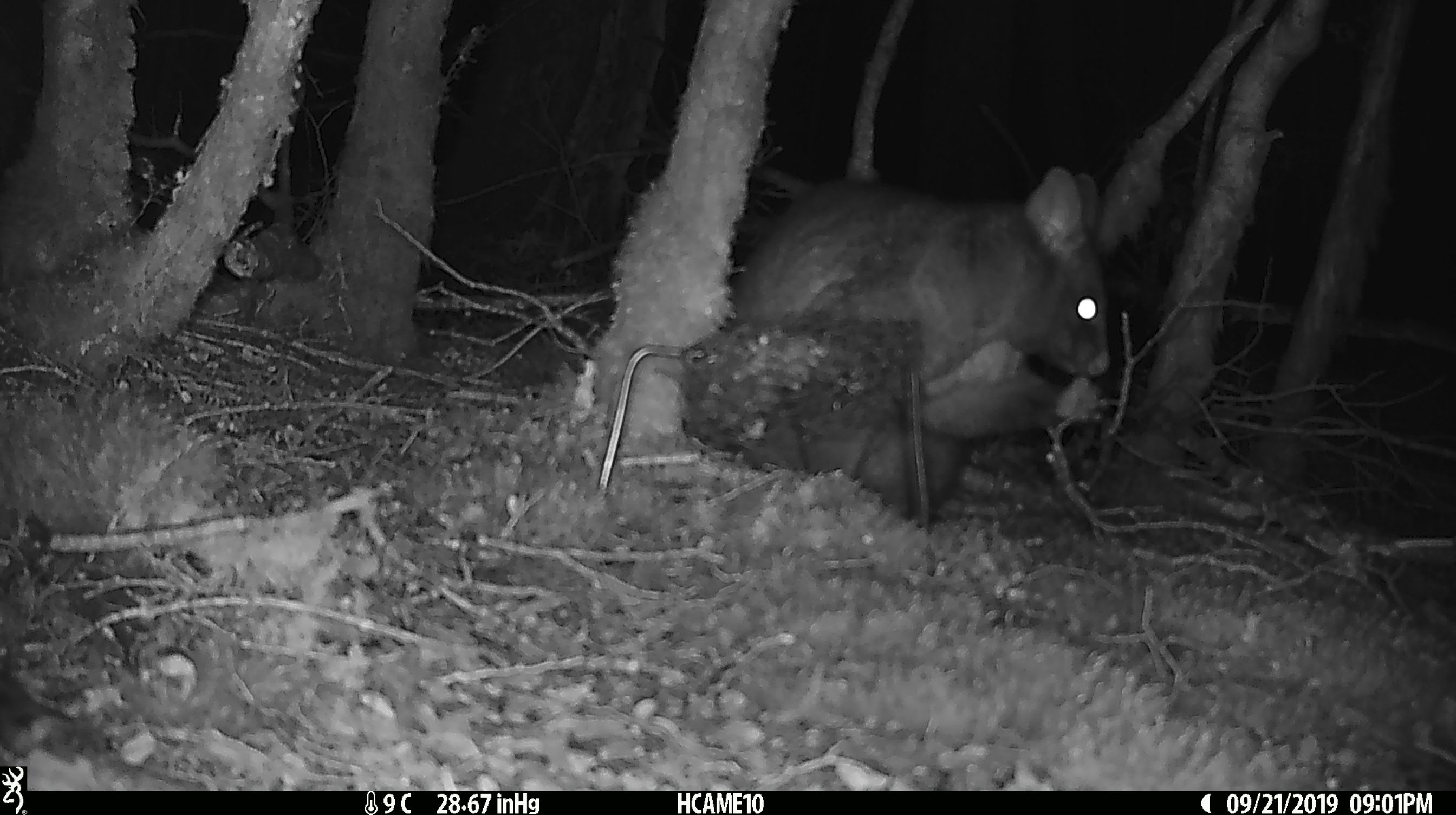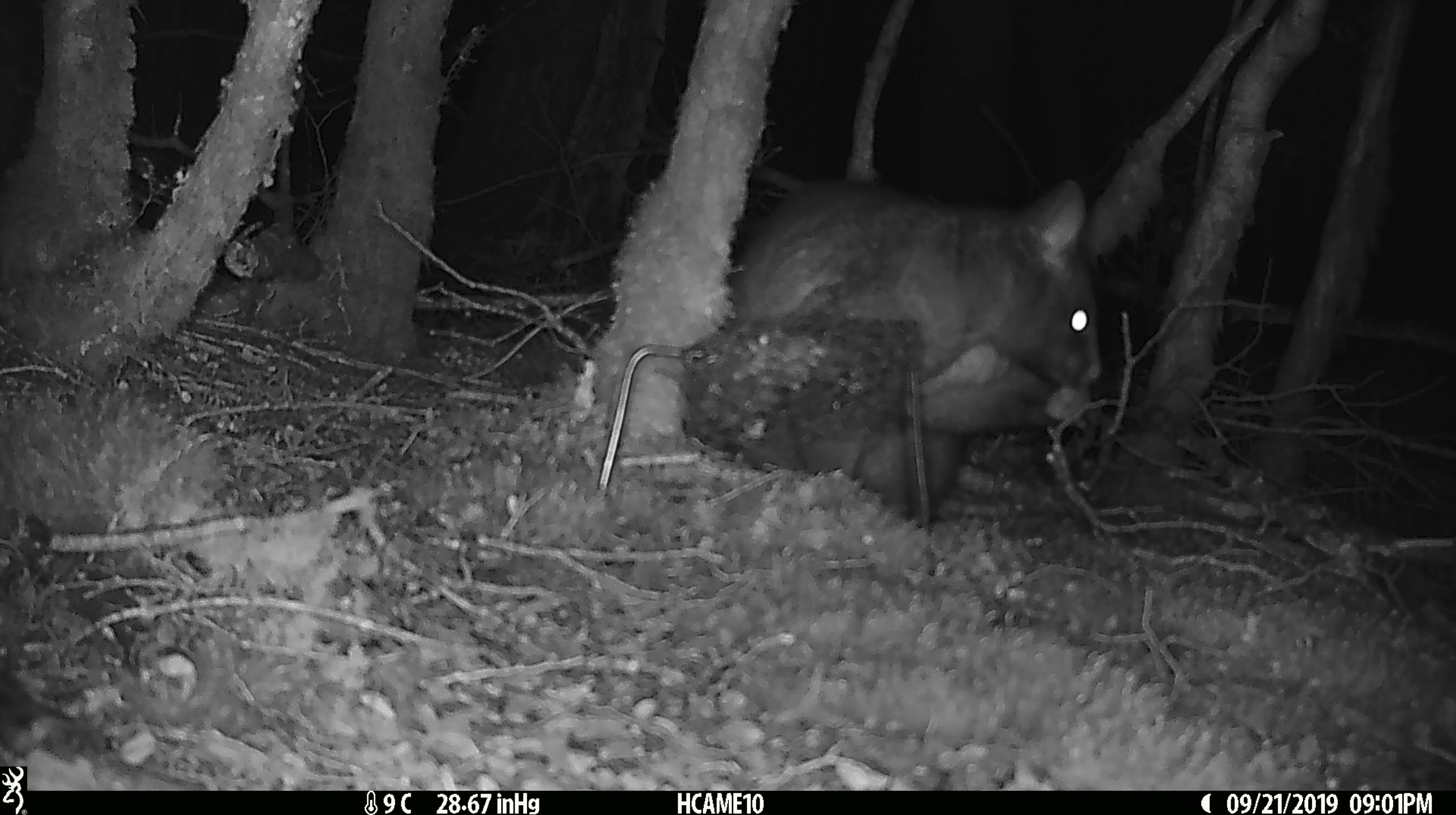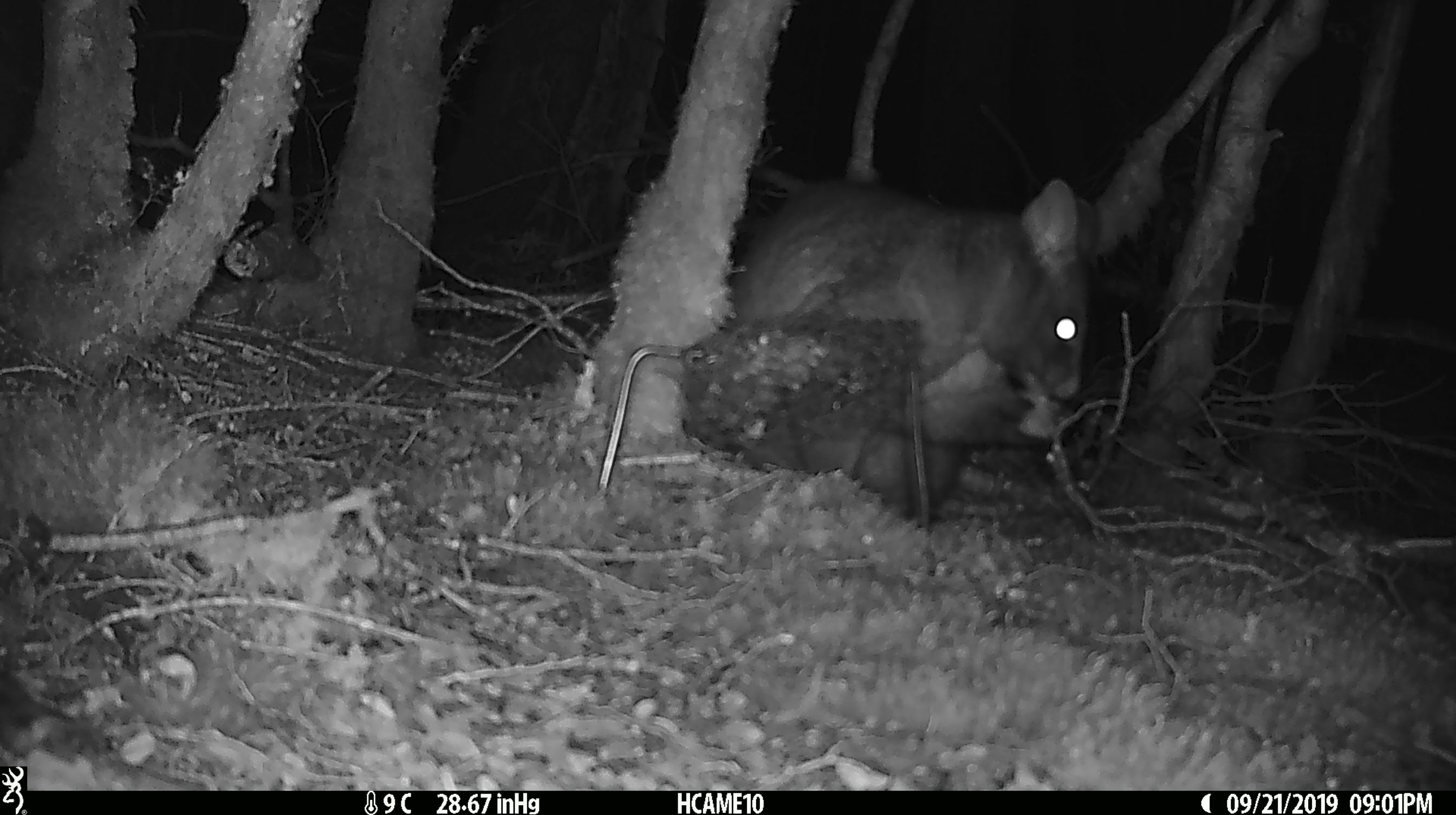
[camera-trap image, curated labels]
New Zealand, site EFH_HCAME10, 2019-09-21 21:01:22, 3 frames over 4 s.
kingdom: Animalia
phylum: Chordata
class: Mammalia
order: Diprotodontia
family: Phalangeridae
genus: Trichosurus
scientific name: Trichosurus vulpecula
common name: common brushtail possum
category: possum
Possum (common brushtail possum) (Trichosurus vulpecula).